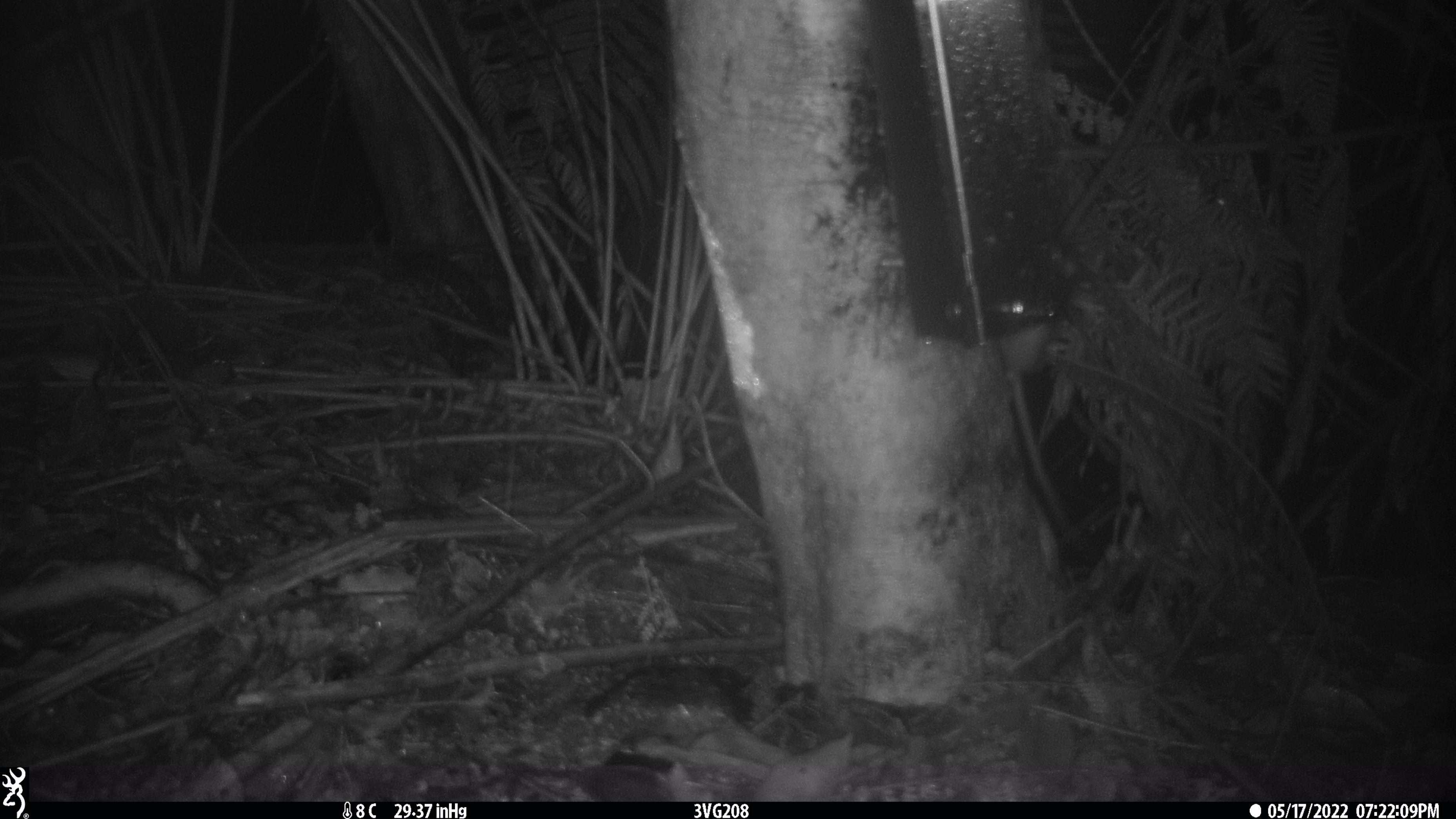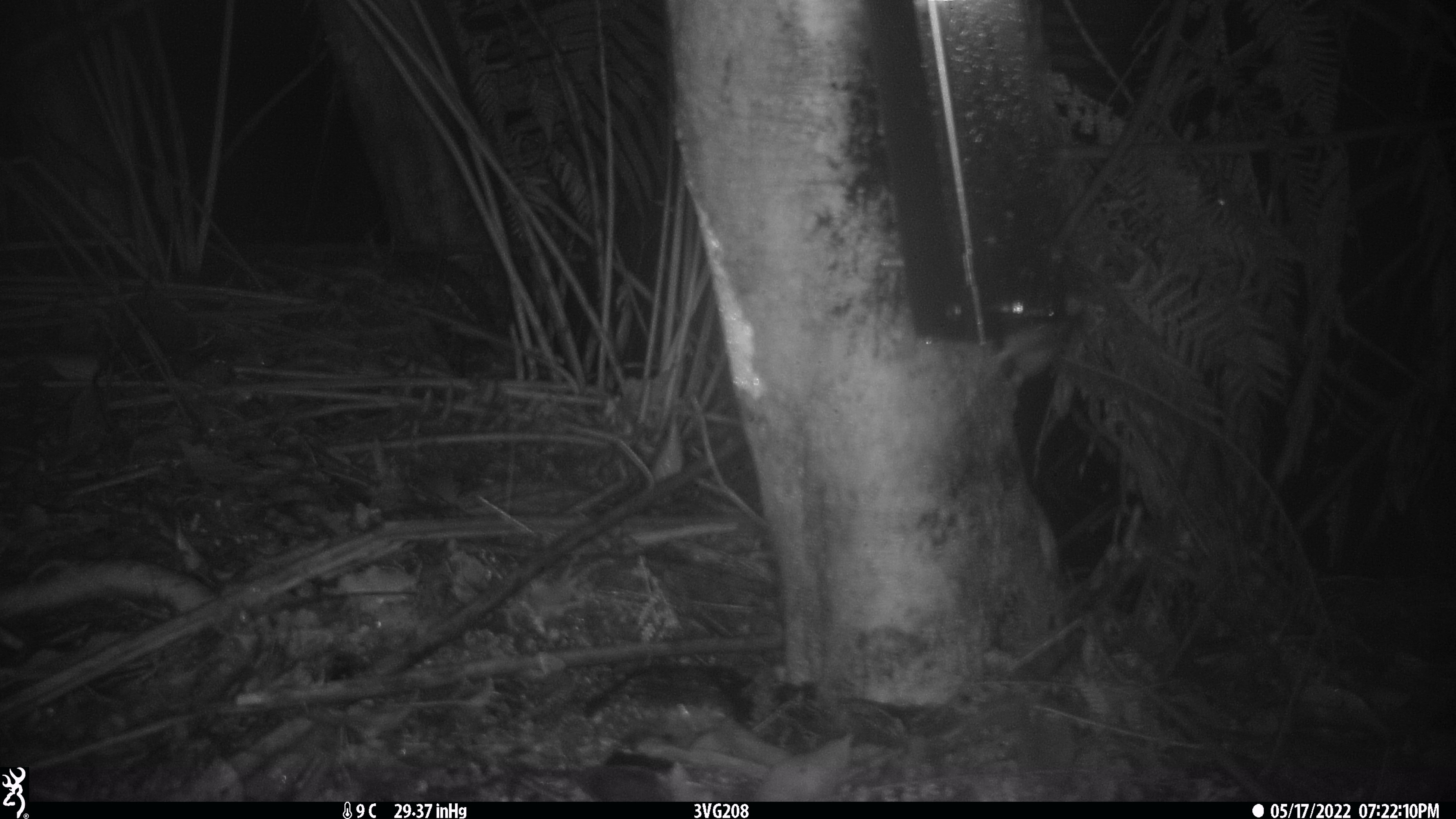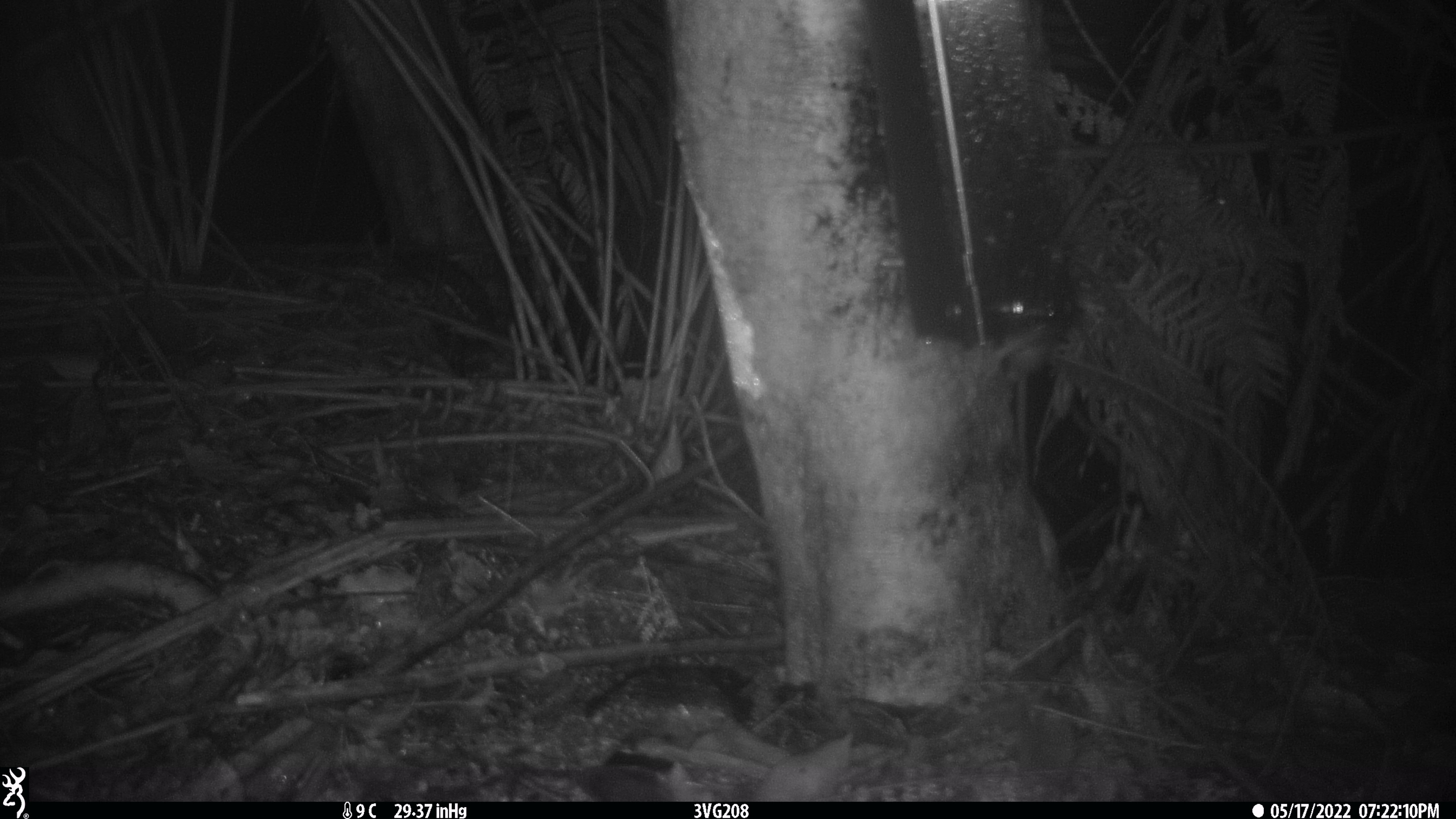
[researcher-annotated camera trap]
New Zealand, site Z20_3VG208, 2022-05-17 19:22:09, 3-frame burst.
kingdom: Animalia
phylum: Chordata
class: Mammalia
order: Rodentia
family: Muridae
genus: Rattus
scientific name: Rattus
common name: rat